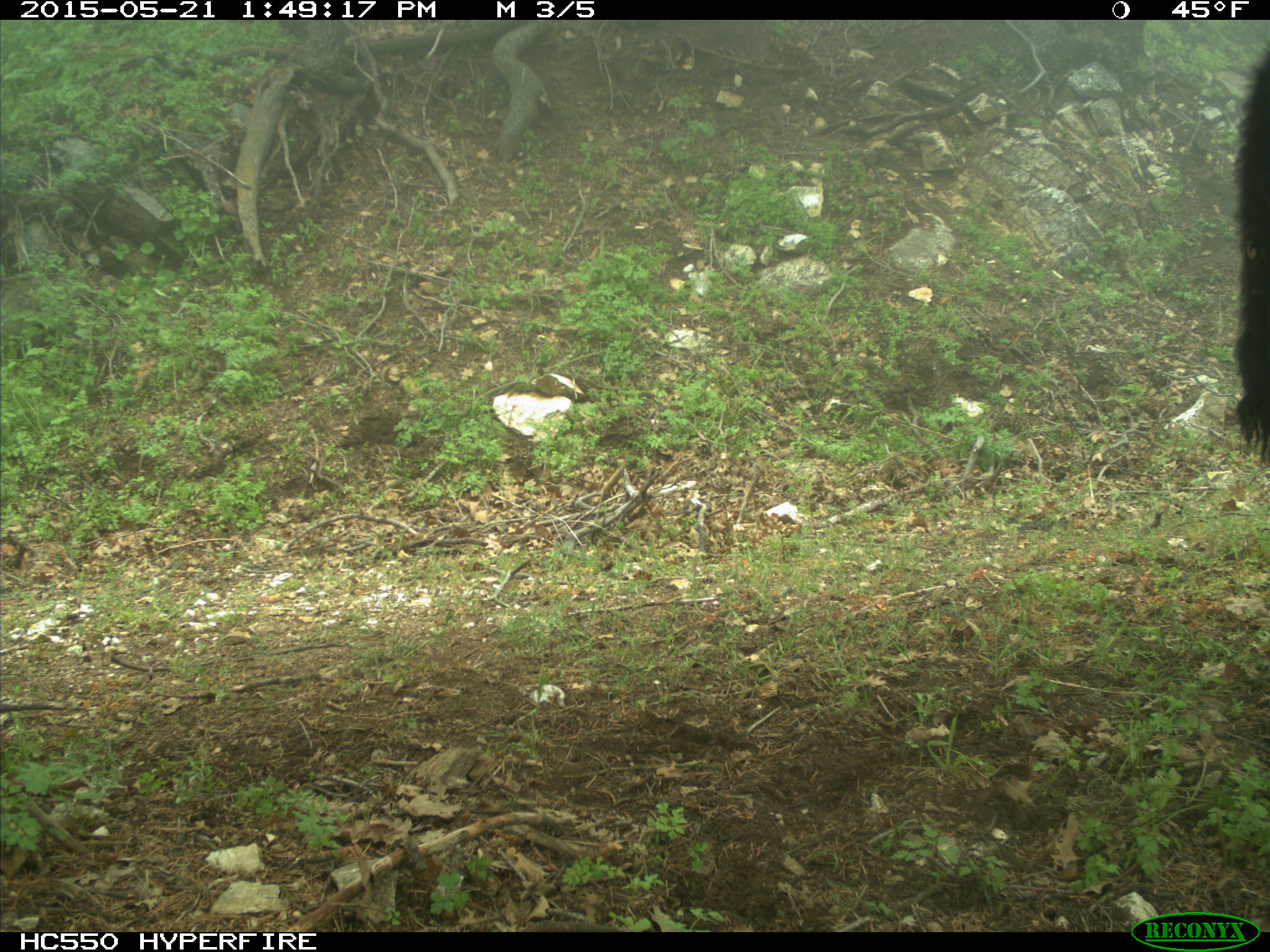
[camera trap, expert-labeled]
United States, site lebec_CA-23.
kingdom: Animalia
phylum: Chordata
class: Mammalia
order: Artiodactyla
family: Bovidae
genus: Bos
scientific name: Bos taurus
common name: domestic cow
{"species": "Bos taurus (domestic cow)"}